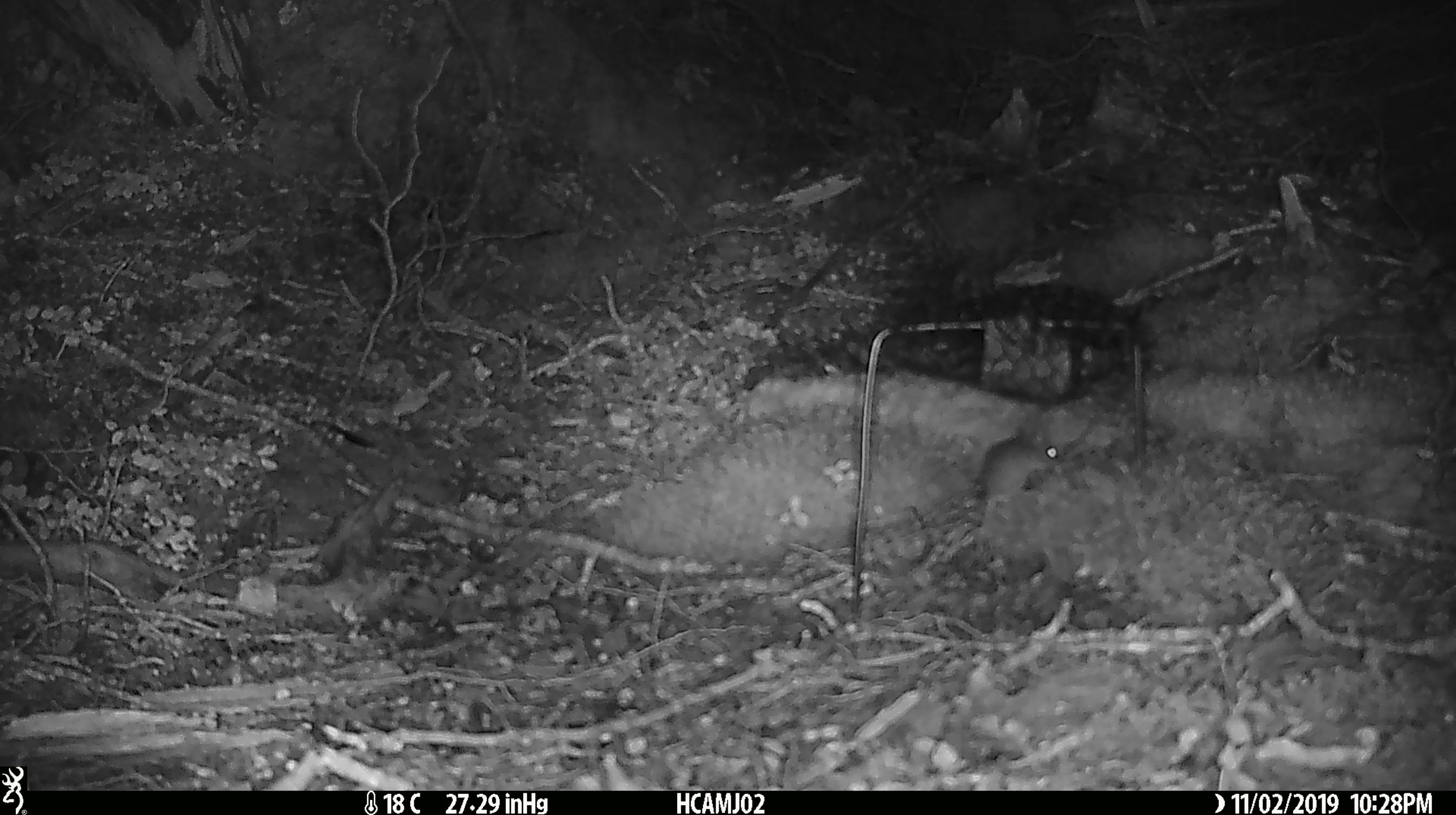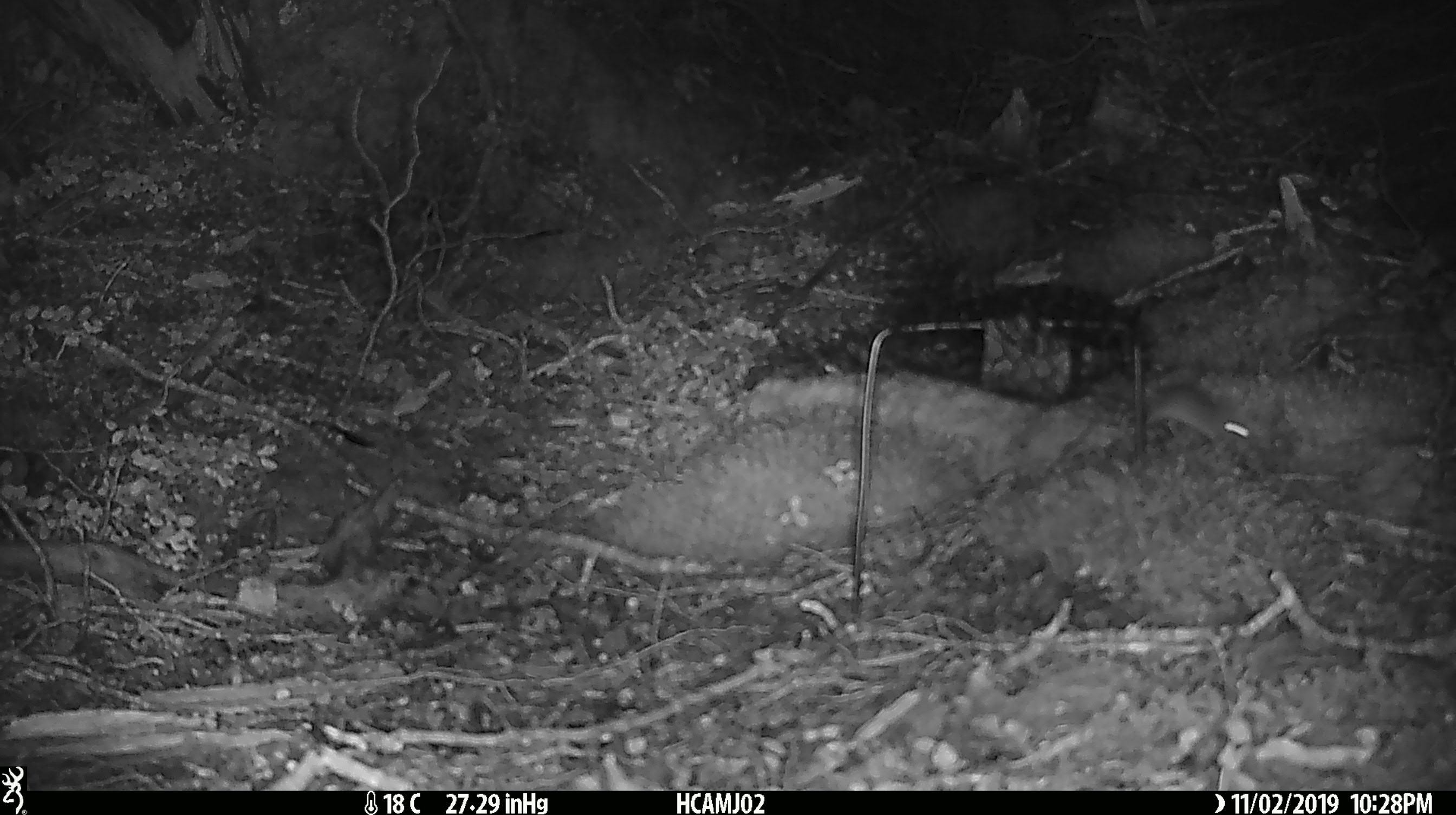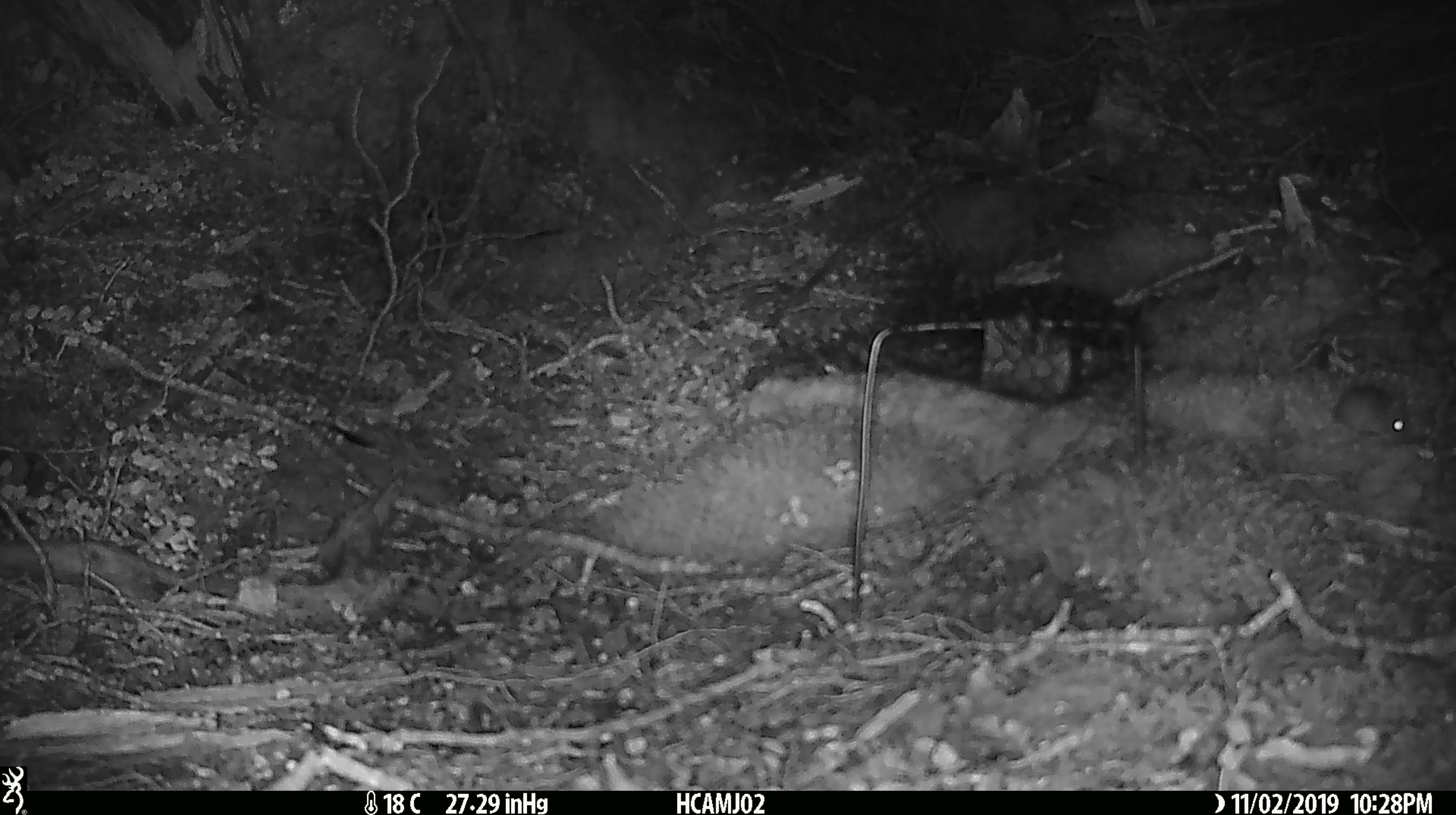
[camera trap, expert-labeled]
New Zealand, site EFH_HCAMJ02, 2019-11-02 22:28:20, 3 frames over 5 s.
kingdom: Animalia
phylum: Chordata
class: Mammalia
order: Rodentia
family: Muridae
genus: Mus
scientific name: Mus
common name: mouse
Mouse (Mus).